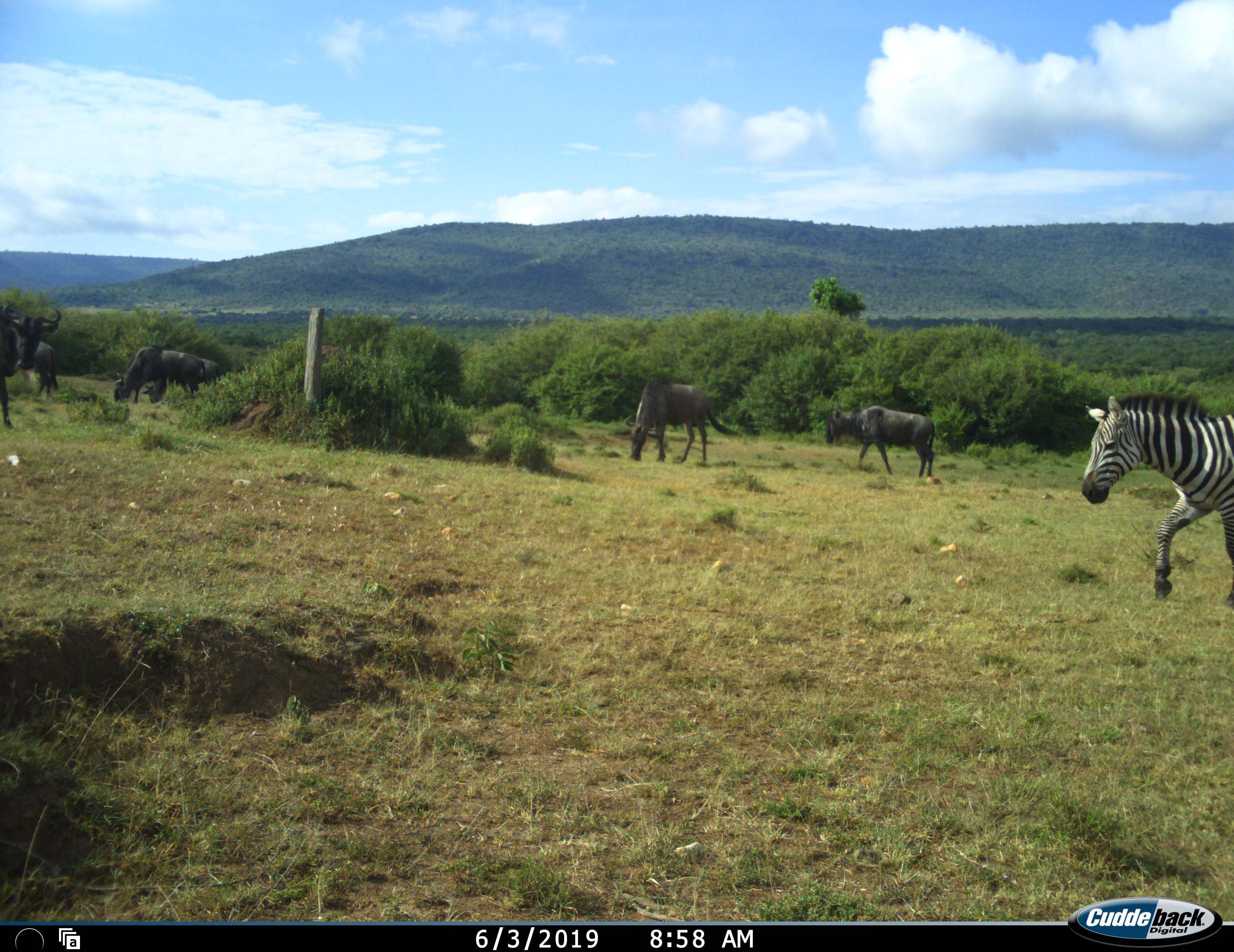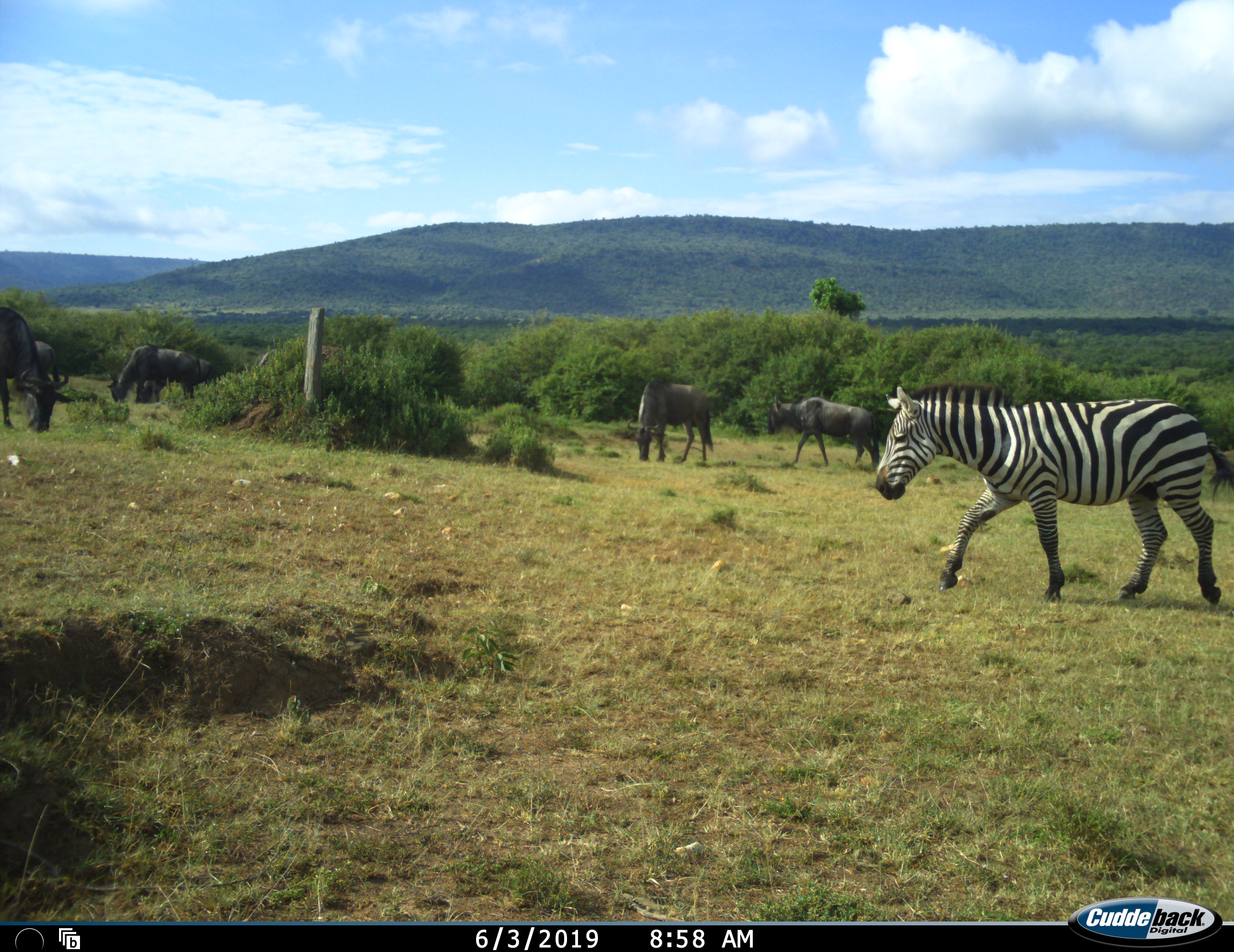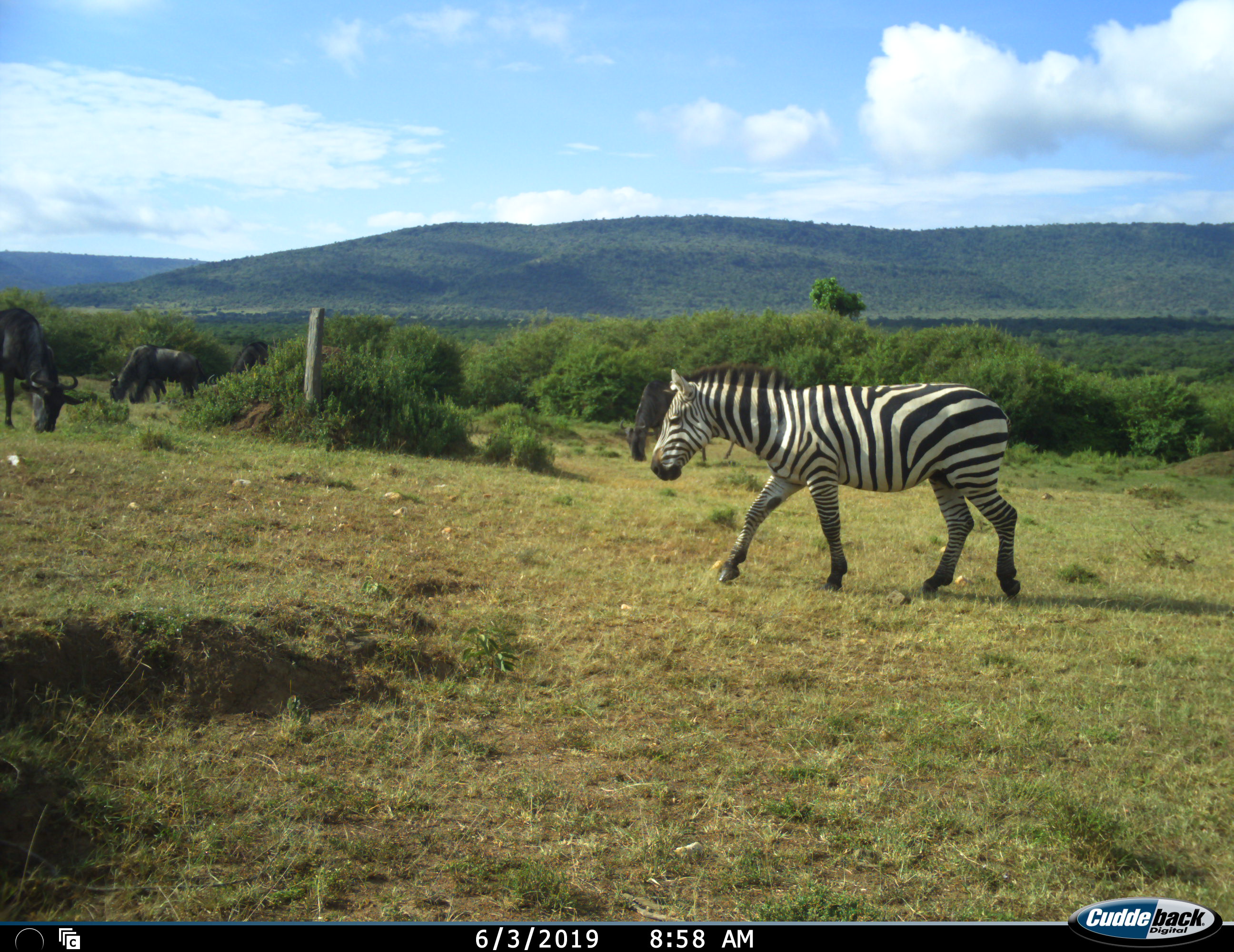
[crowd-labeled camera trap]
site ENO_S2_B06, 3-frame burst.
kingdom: Animalia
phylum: Chordata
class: Mammalia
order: Artiodactyla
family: Bovidae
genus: Connochaetes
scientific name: Connochaetes taurinus taurinus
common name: blue wildebeest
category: wildebeestblue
Wildebeestblue (blue wildebeest) (Connochaetes taurinus taurinus), count 6. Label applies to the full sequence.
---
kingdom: Animalia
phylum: Chordata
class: Mammalia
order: Perissodactyla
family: Equidae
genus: Equus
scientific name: Equus quagga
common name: plains zebra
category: zebraplains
Zebraplains (plains zebra) (Equus quagga), count 1. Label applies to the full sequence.